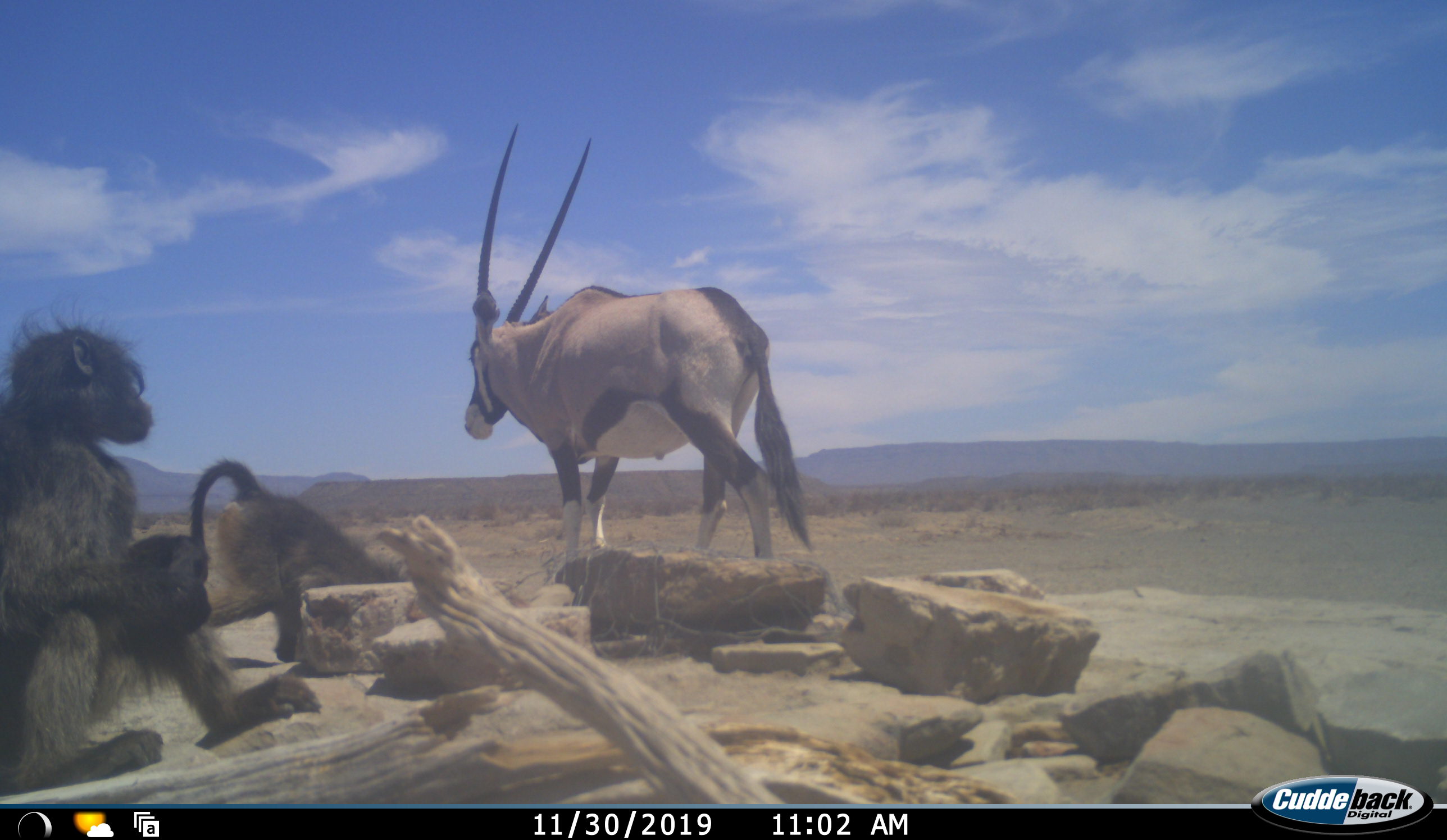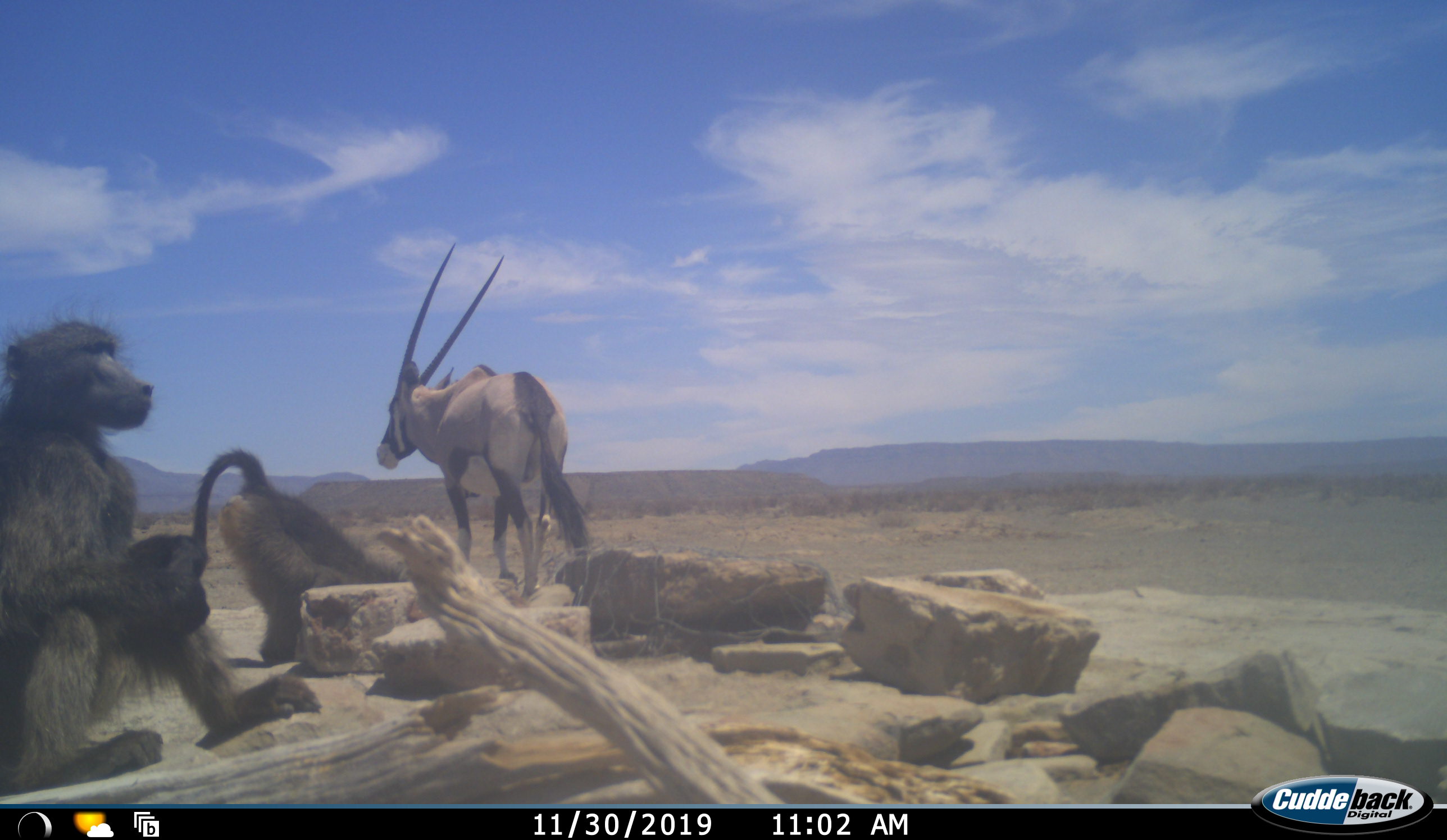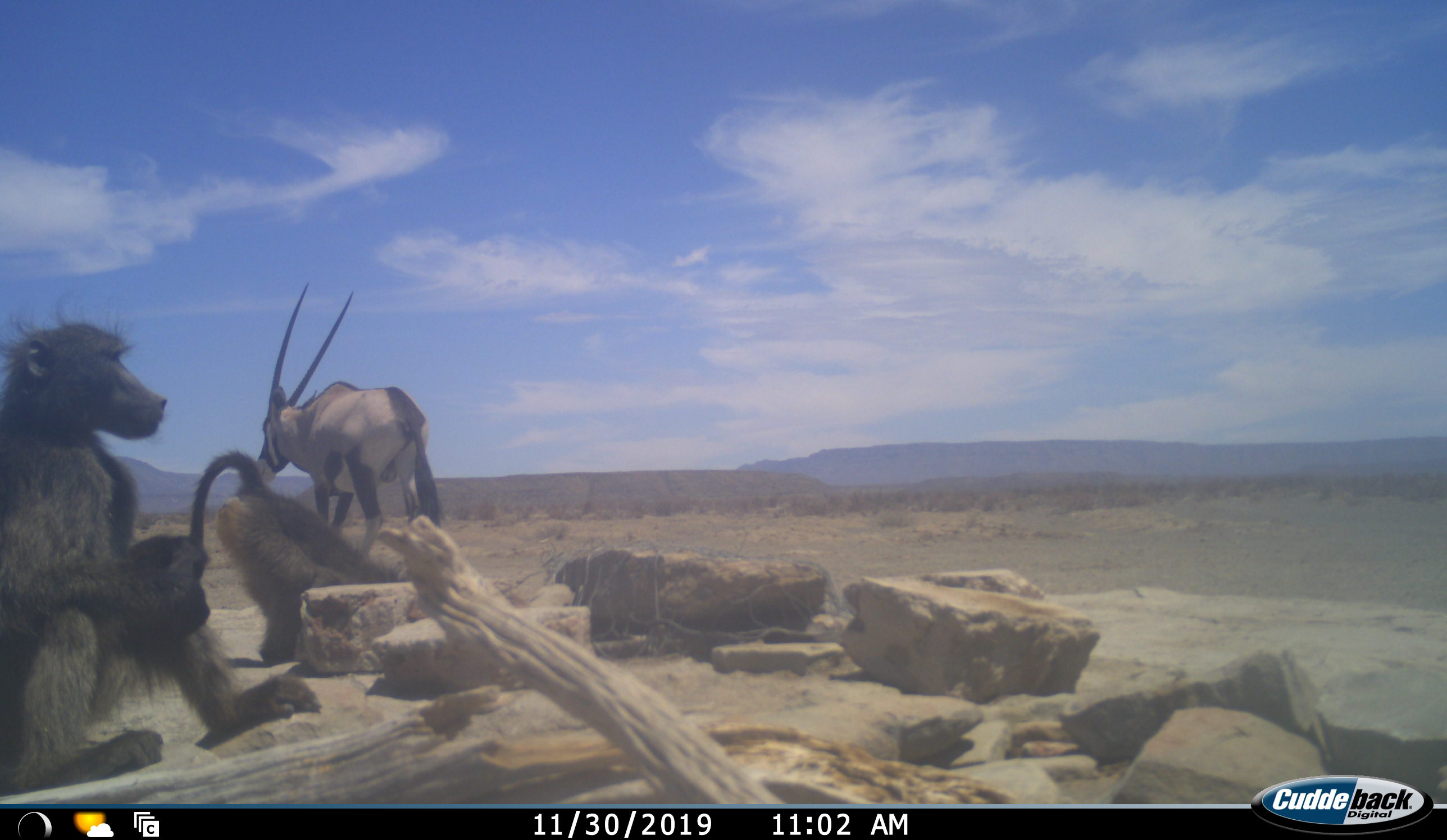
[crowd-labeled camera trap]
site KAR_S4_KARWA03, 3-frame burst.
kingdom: Animalia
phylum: Chordata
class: Mammalia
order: Primates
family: Cercopithecidae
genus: Papio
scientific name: Papio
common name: baboon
Baboon (Papio), count 2. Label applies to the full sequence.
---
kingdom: Animalia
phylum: Chordata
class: Mammalia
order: Artiodactyla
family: Bovidae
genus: Oryx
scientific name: Oryx gazella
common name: gemsbok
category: oryx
Oryx (gemsbok) (Oryx gazella), count 1. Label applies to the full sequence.